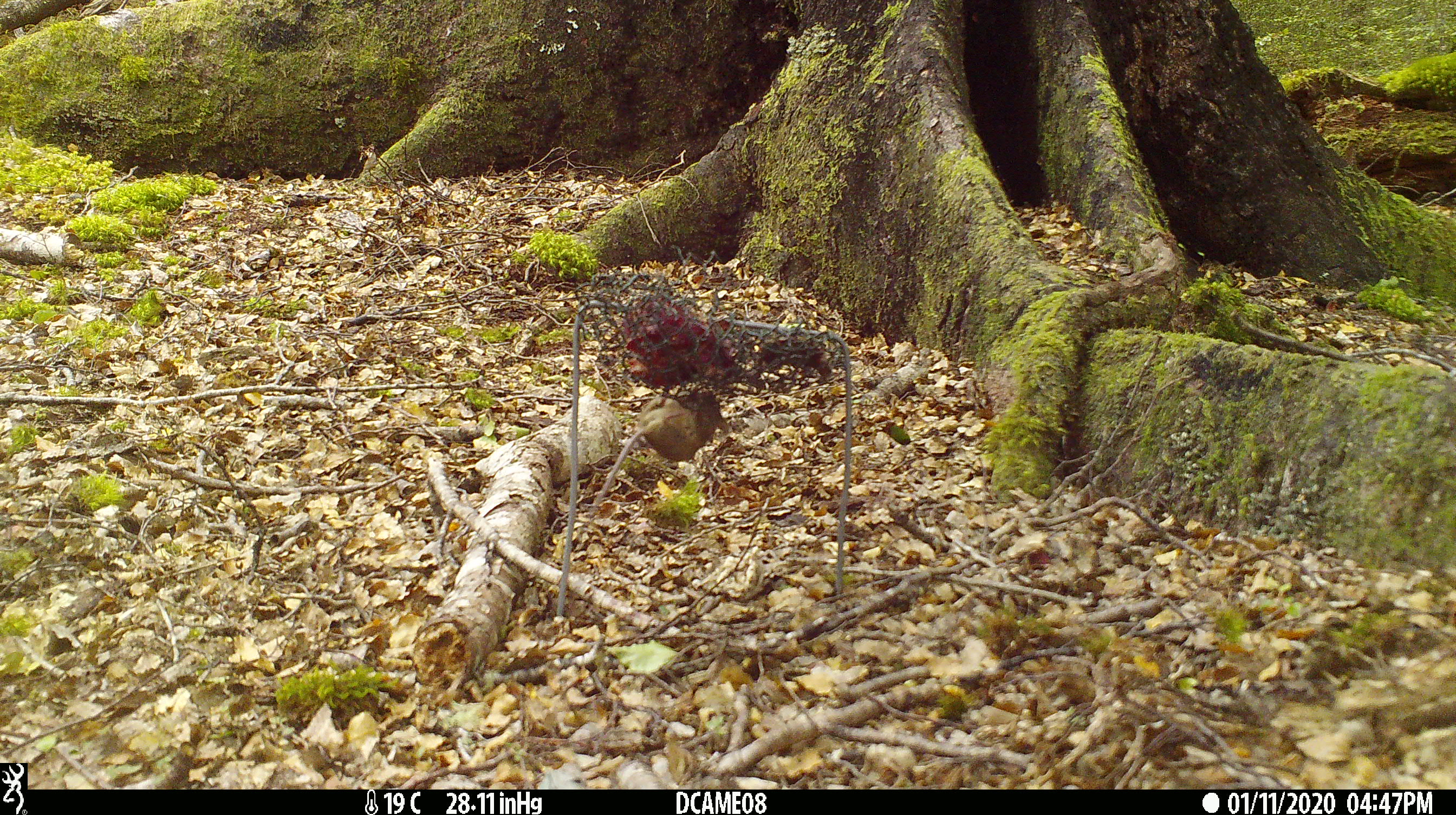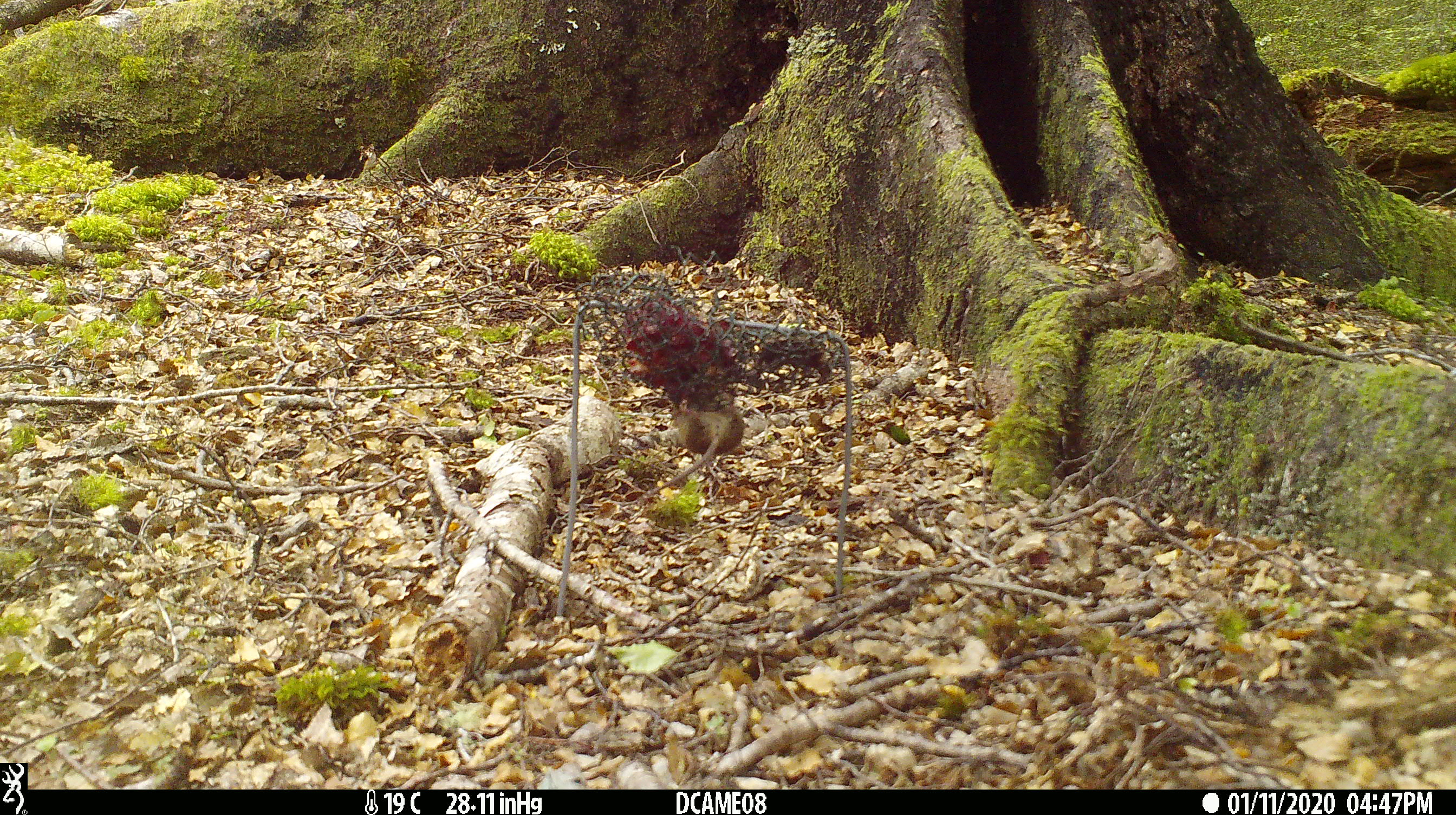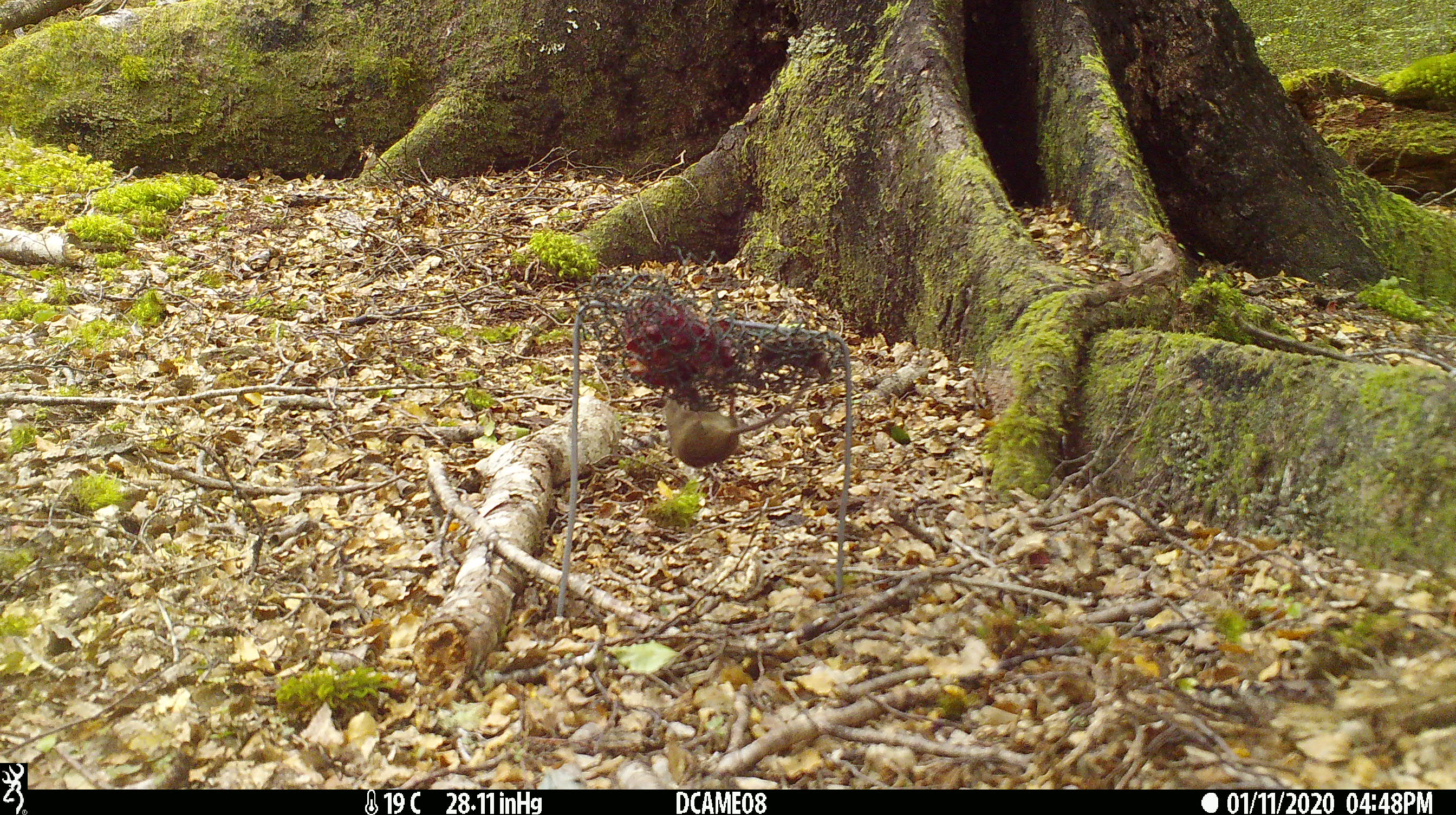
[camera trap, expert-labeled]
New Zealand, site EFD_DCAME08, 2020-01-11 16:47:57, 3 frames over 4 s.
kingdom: Animalia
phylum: Chordata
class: Mammalia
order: Rodentia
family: Muridae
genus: Mus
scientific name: Mus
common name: mouse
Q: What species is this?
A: Mouse (Mus).